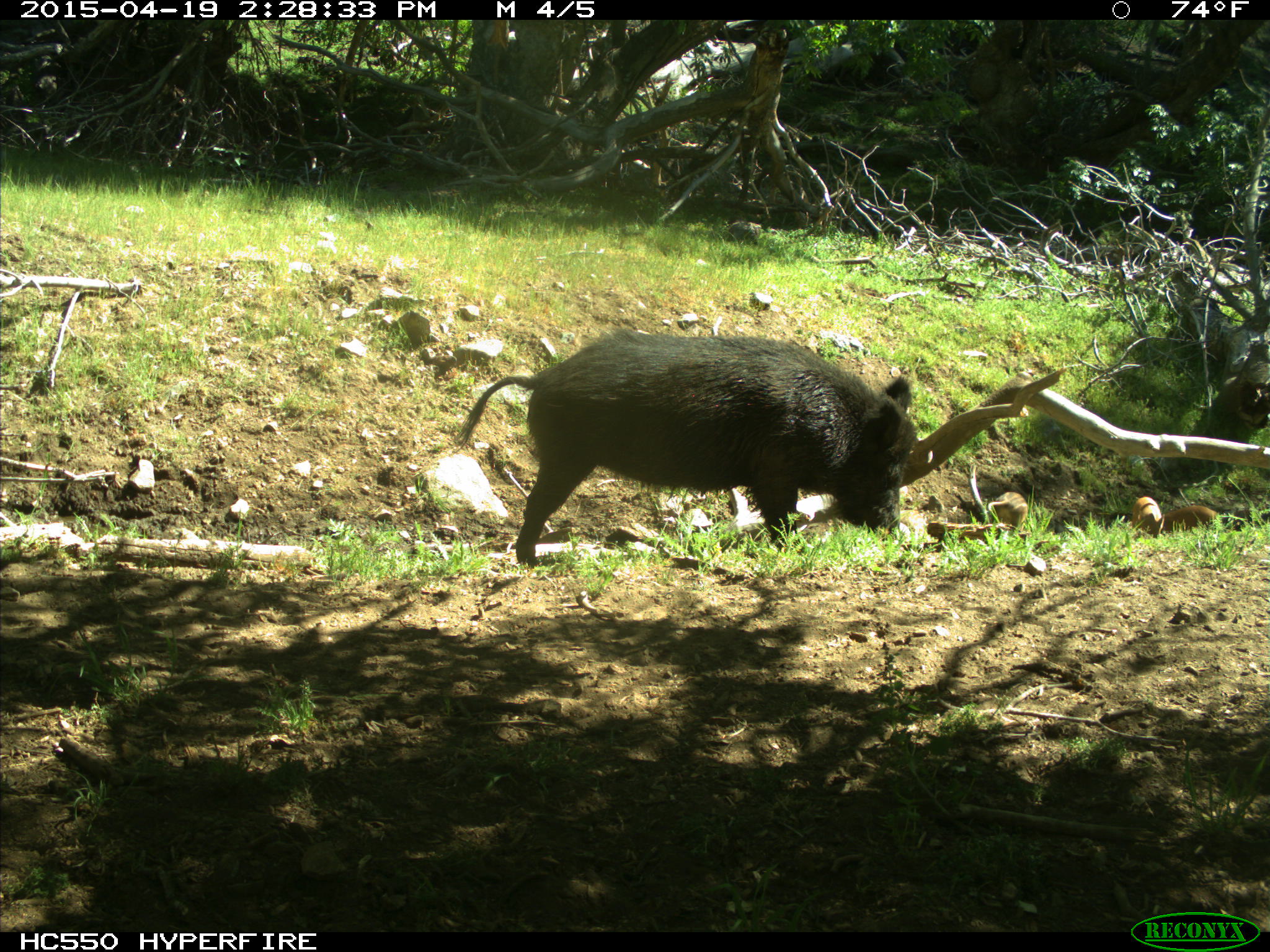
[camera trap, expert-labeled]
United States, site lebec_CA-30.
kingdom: Animalia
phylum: Chordata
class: Mammalia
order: Artiodactyla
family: Suidae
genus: Sus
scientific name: Sus scrofa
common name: wild boar